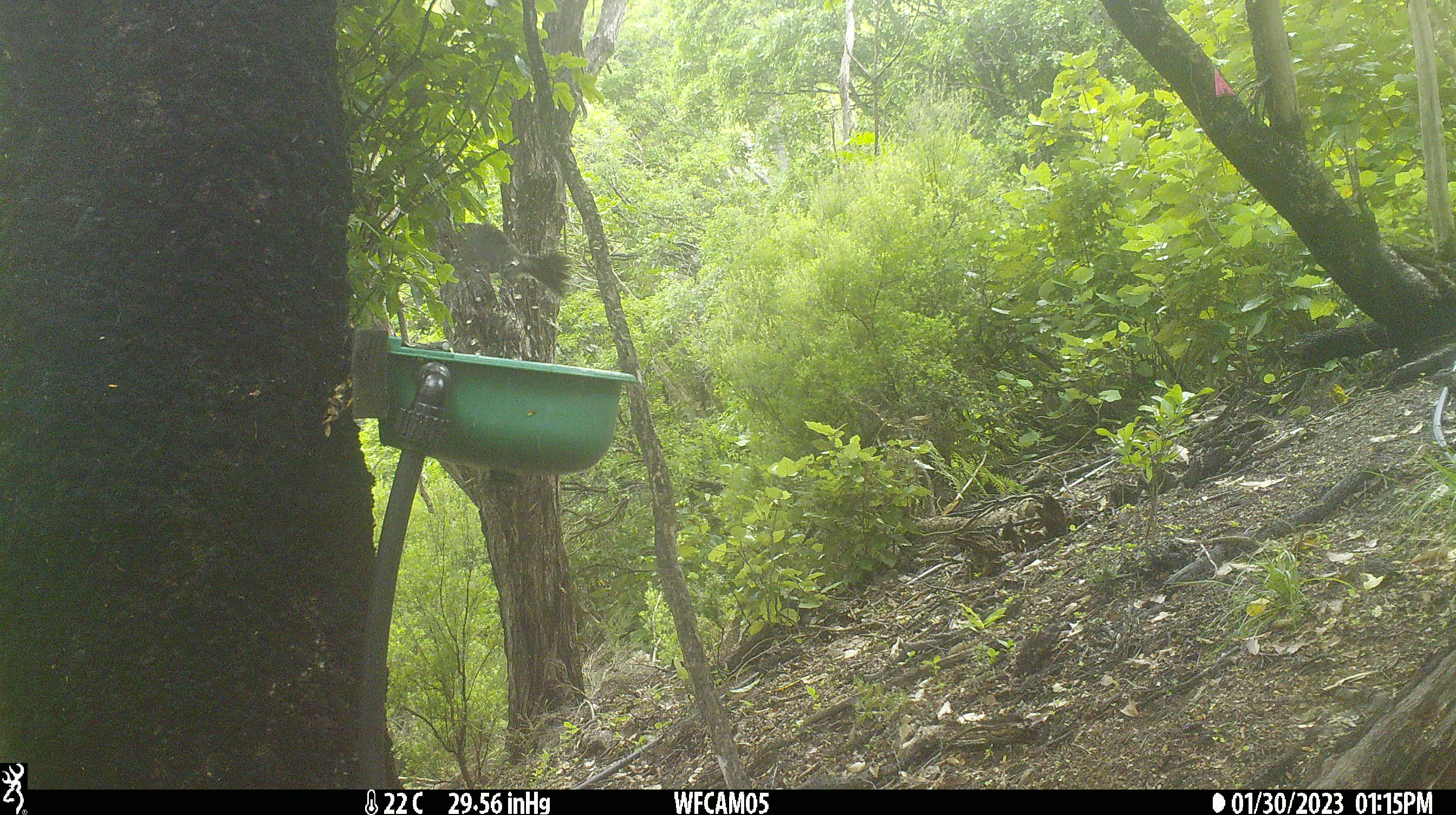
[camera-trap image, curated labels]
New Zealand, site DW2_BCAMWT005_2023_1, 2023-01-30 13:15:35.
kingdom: Animalia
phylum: Chordata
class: Aves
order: Passeriformes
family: Meliphagidae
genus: Anthornis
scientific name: Anthornis melanura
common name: new zealand bellbird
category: bellbird